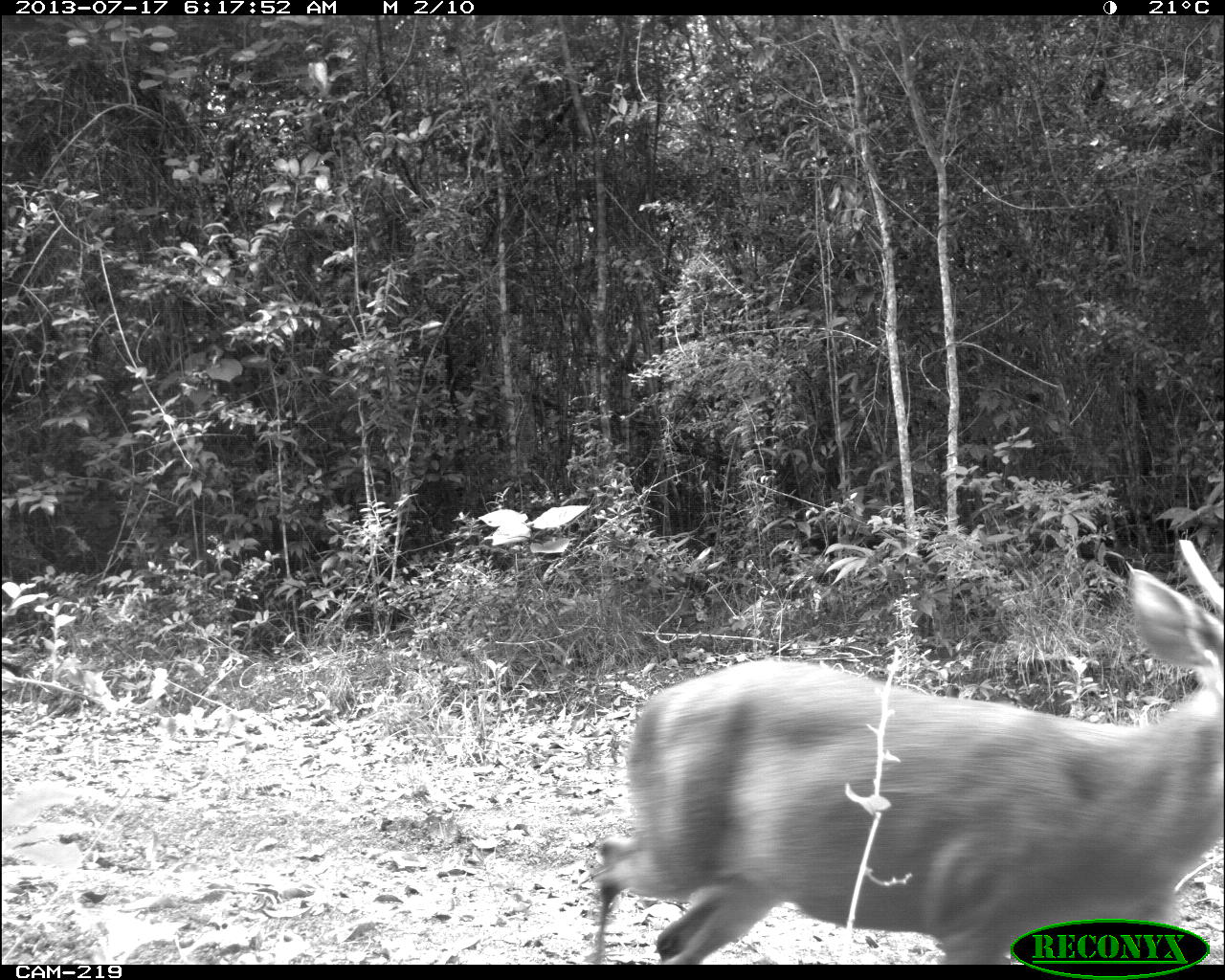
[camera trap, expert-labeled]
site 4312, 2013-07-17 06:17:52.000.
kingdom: Animalia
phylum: Chordata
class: Mammalia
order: Artiodactyla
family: Cervidae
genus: Mazama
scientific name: Mazama temama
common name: central american red brocket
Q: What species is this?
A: Mazama temama (central american red brocket).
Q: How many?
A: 1.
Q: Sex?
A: Male.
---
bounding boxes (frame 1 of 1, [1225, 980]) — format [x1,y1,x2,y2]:
mazama temama: [588,534,1225,965]